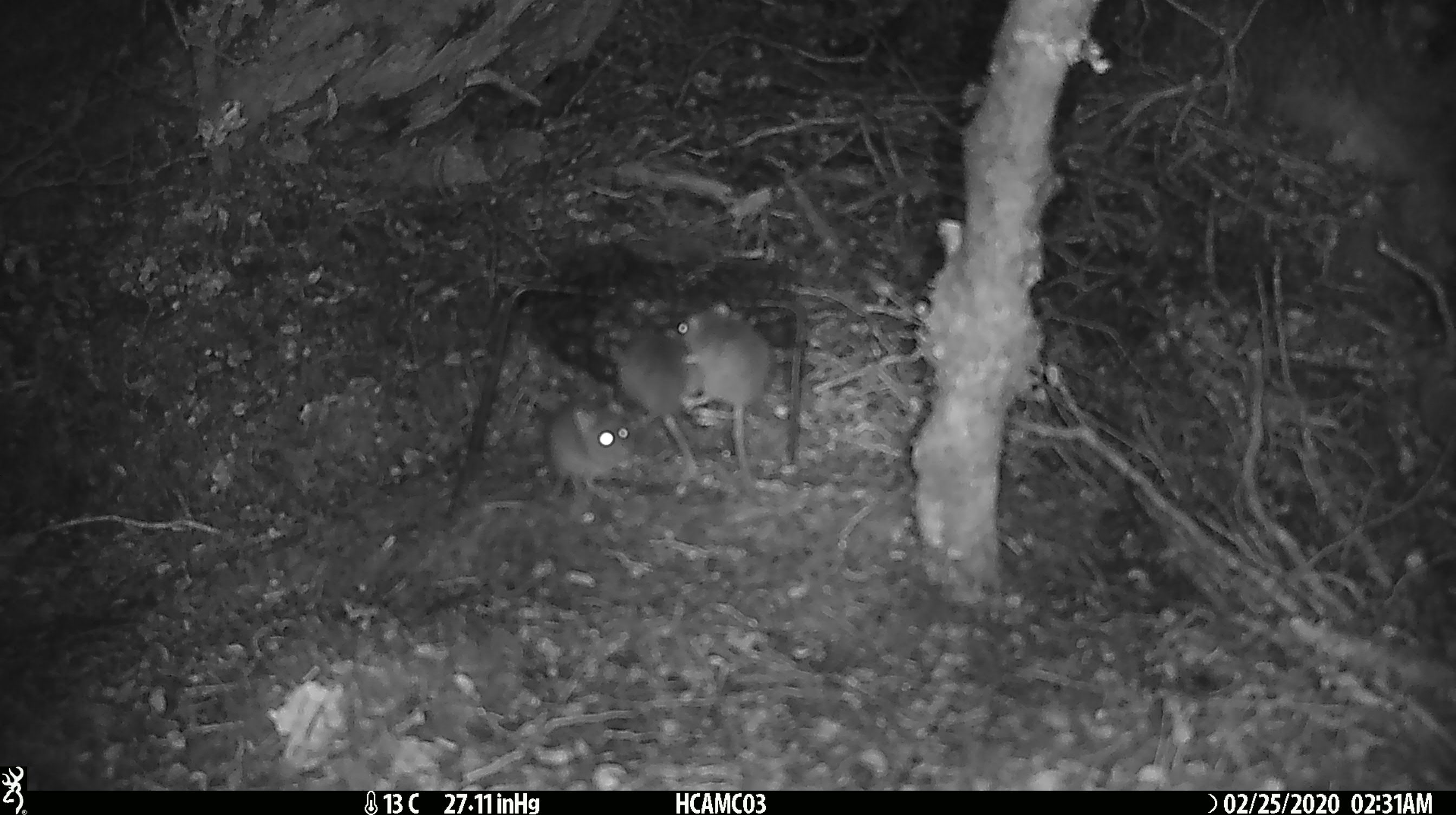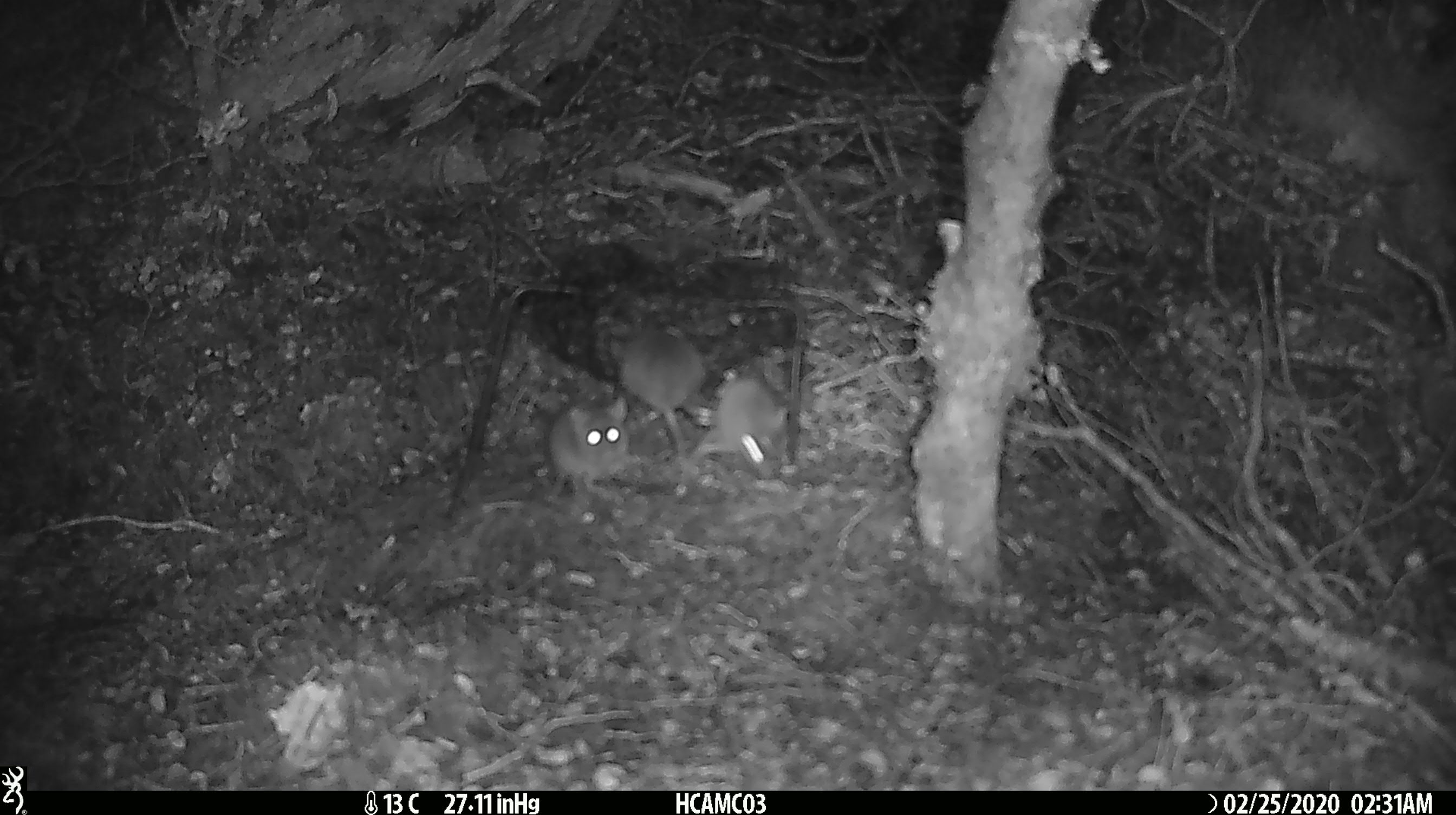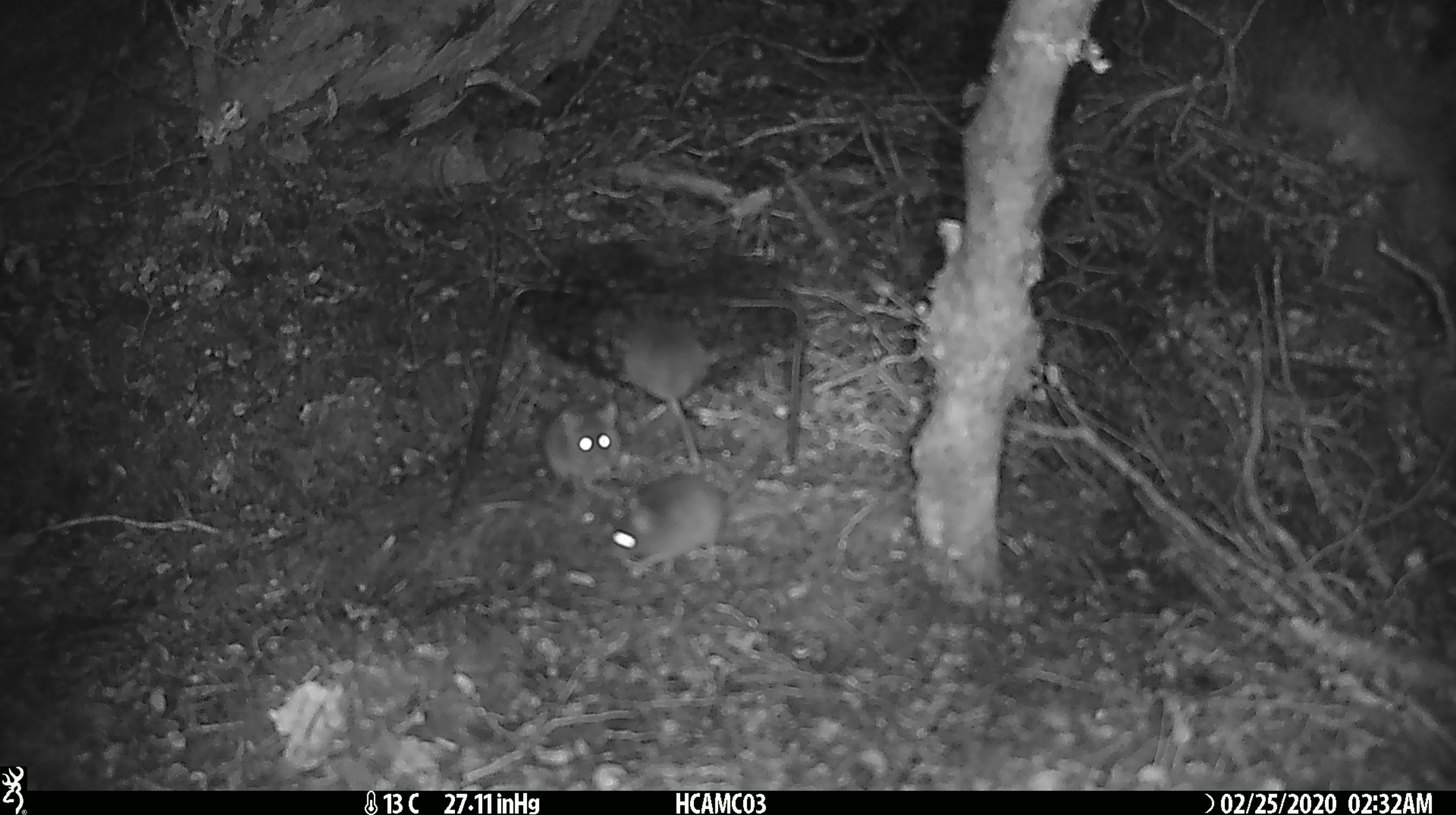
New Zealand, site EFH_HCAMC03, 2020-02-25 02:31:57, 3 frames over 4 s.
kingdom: Animalia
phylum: Chordata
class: Mammalia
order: Rodentia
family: Muridae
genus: Mus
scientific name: Mus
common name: mouse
Mouse (Mus).